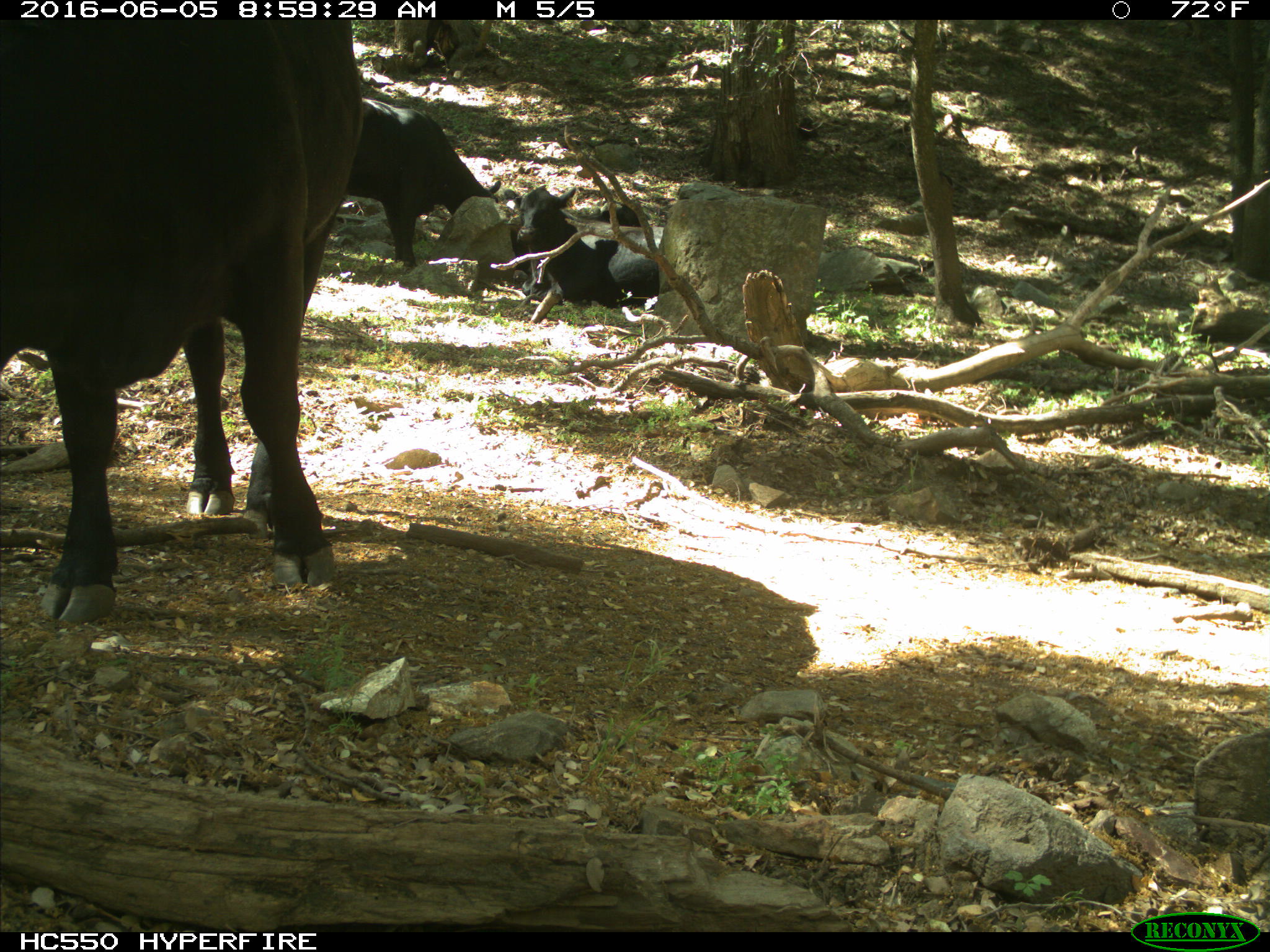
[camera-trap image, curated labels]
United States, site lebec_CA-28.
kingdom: Animalia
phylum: Chordata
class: Mammalia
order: Artiodactyla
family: Bovidae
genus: Bos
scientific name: Bos taurus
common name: domestic cow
Bos taurus (domestic cow).